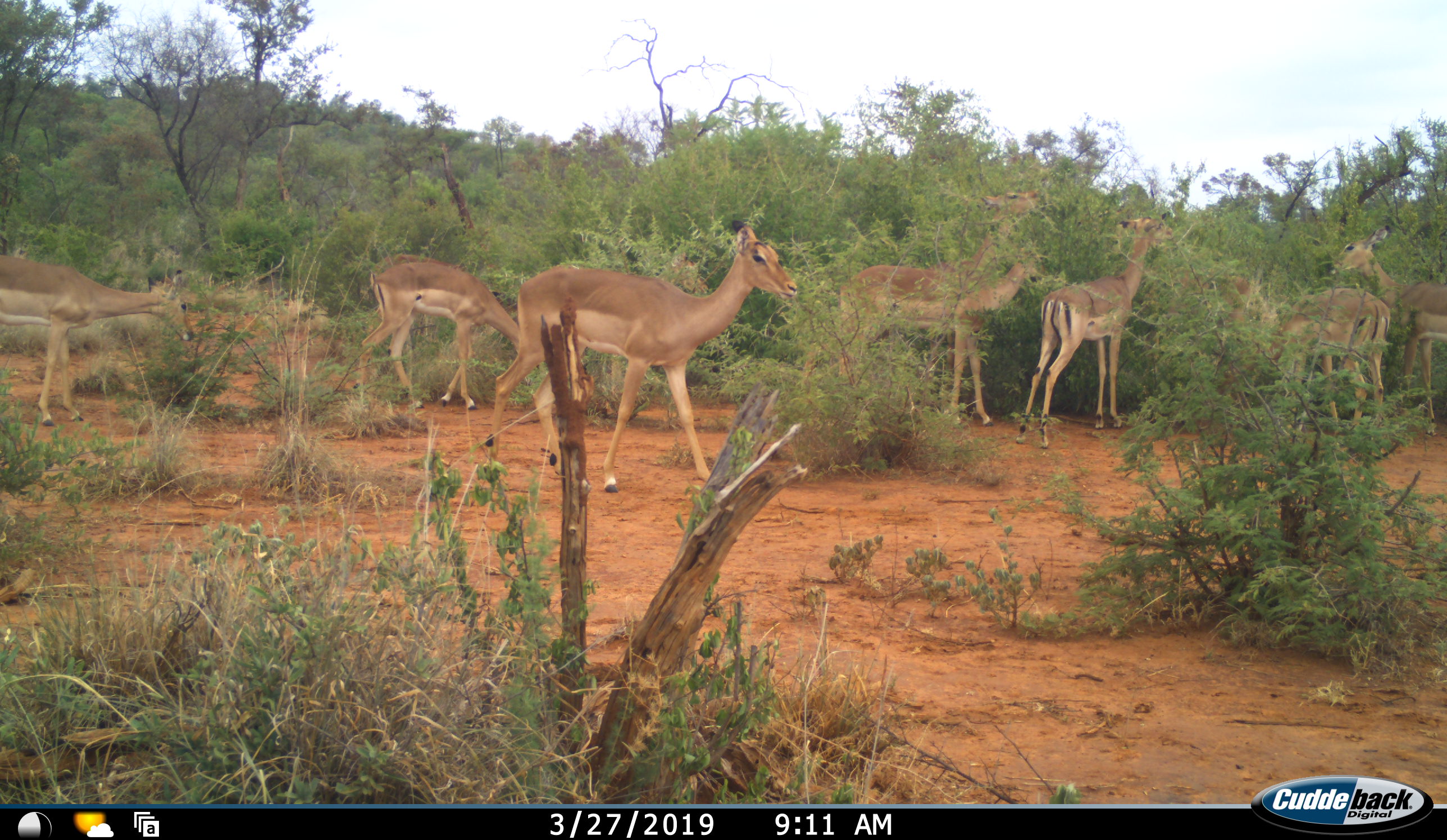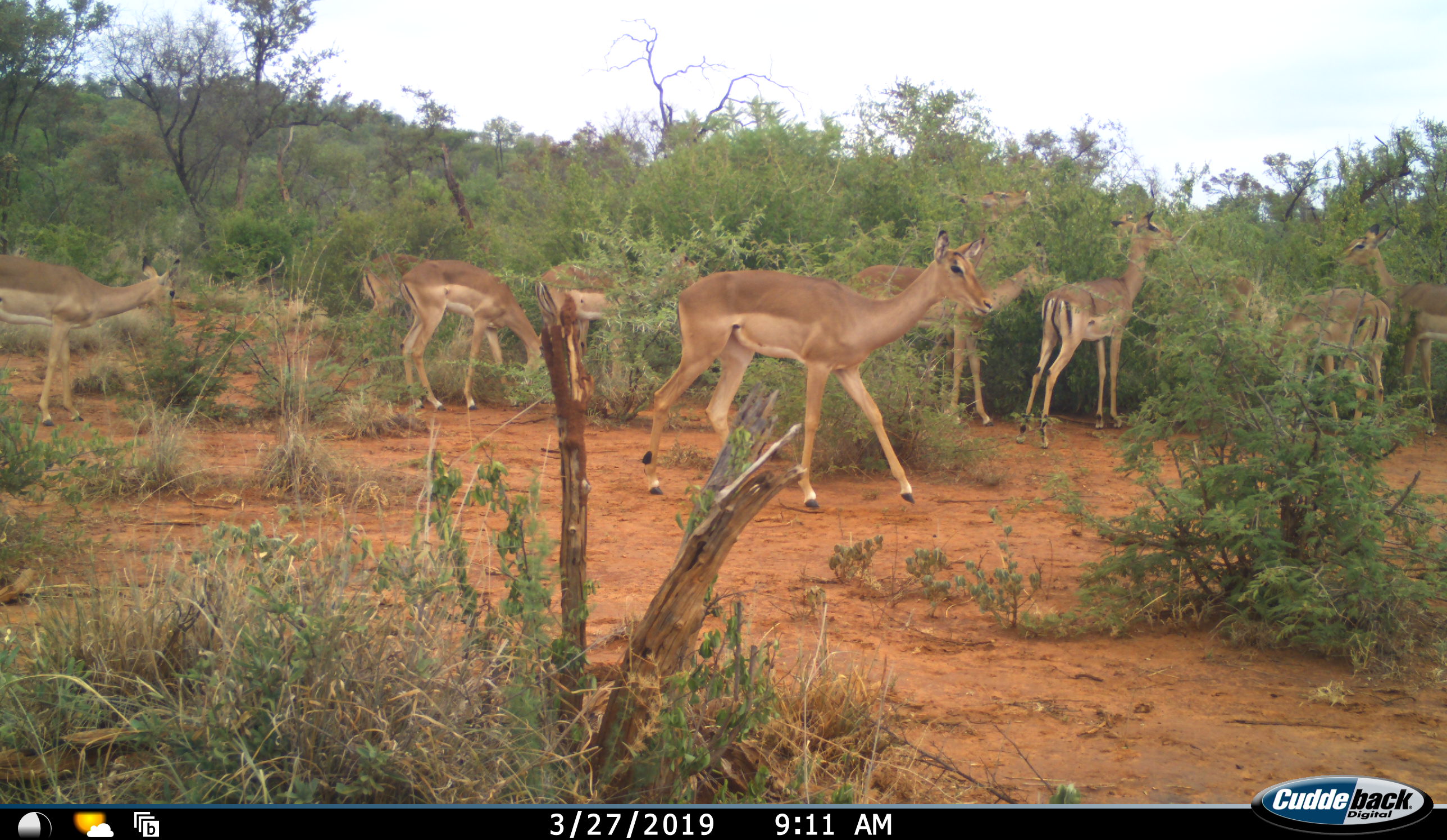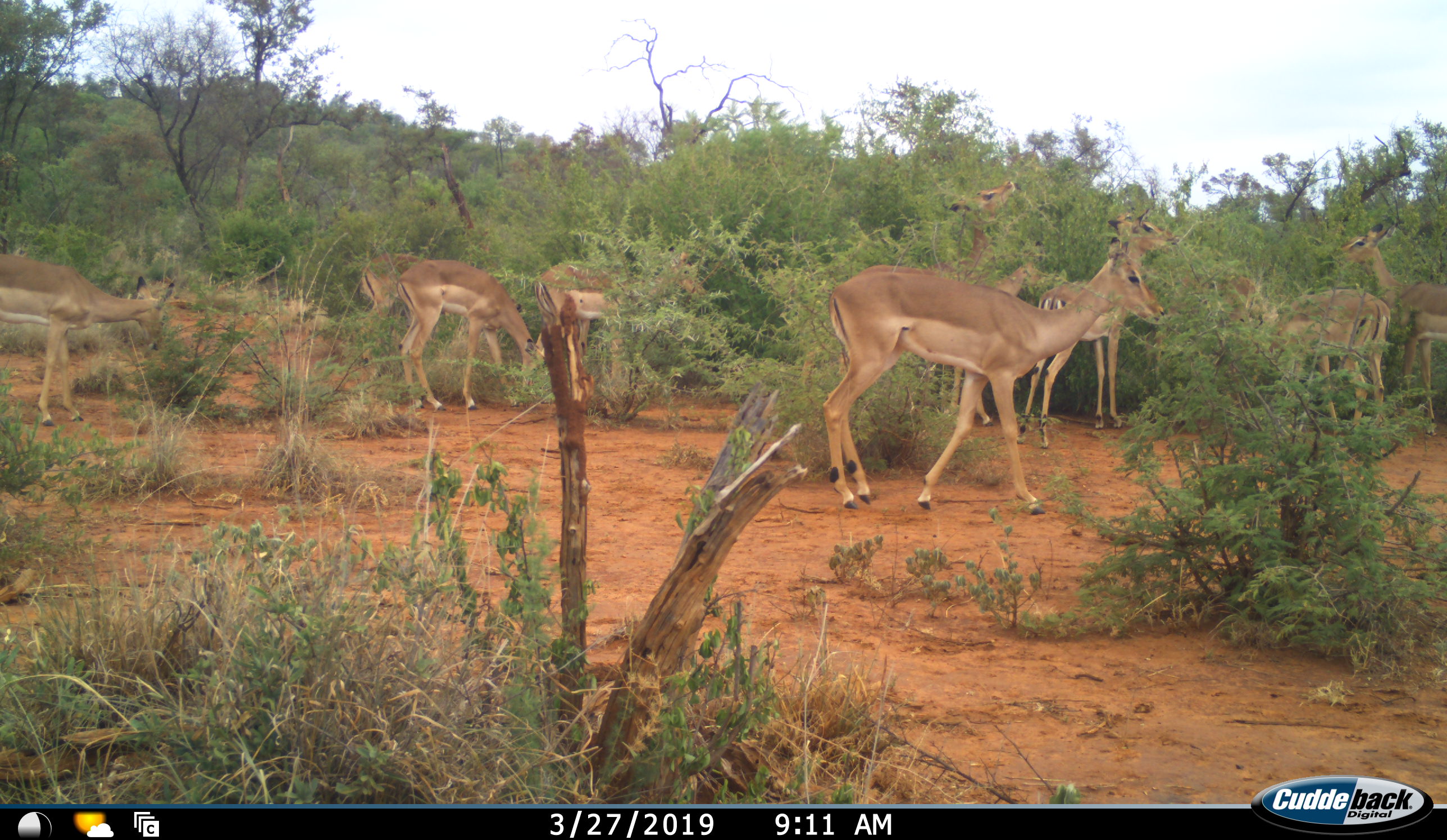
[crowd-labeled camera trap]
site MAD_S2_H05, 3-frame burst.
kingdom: Animalia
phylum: Chordata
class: Mammalia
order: Artiodactyla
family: Bovidae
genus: Aepyceros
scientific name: Aepyceros melampus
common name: impala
Impala (Aepyceros melampus), count 9. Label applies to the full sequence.